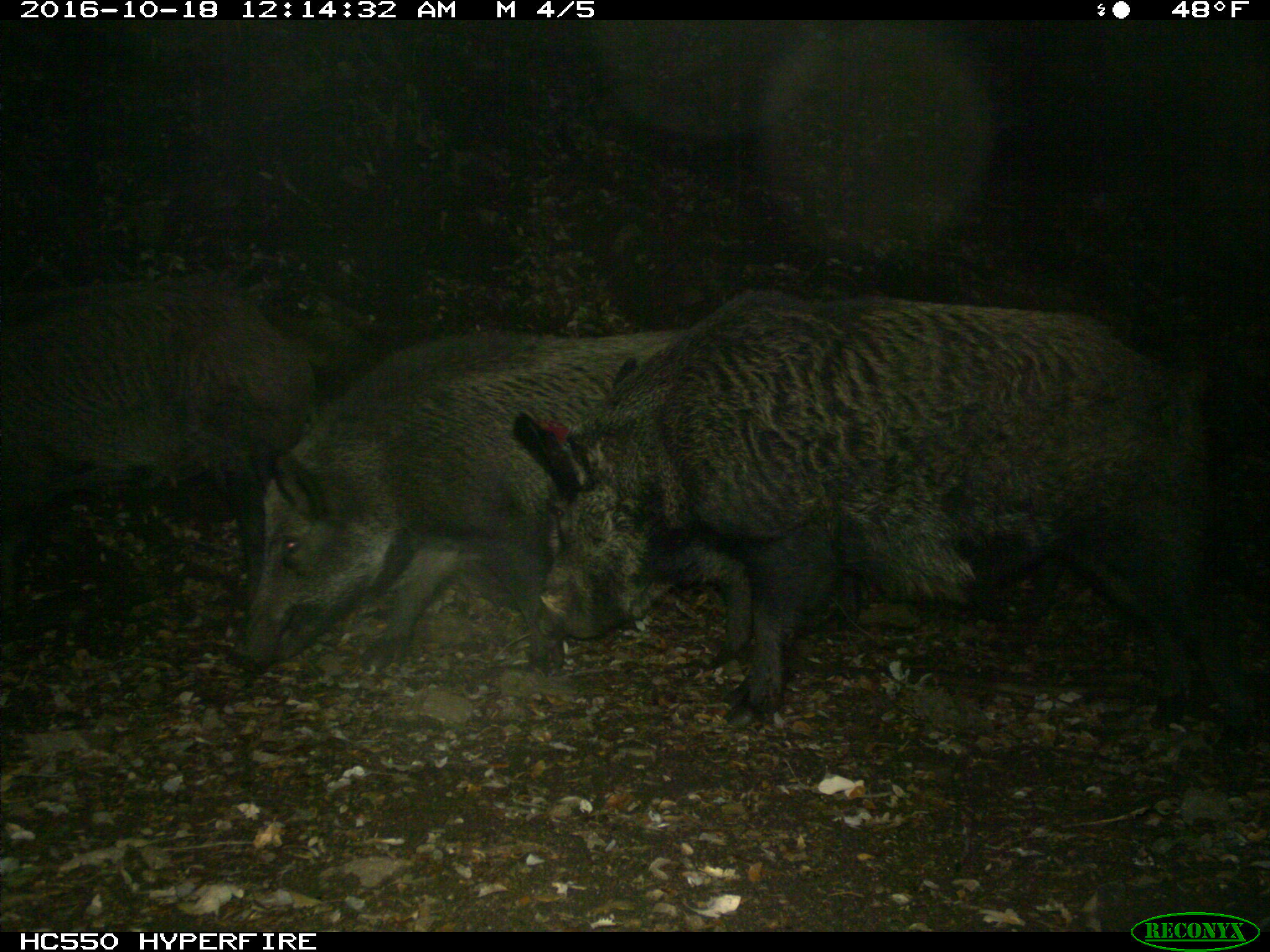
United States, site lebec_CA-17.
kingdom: Animalia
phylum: Chordata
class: Mammalia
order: Artiodactyla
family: Suidae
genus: Sus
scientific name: Sus scrofa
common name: wild boar